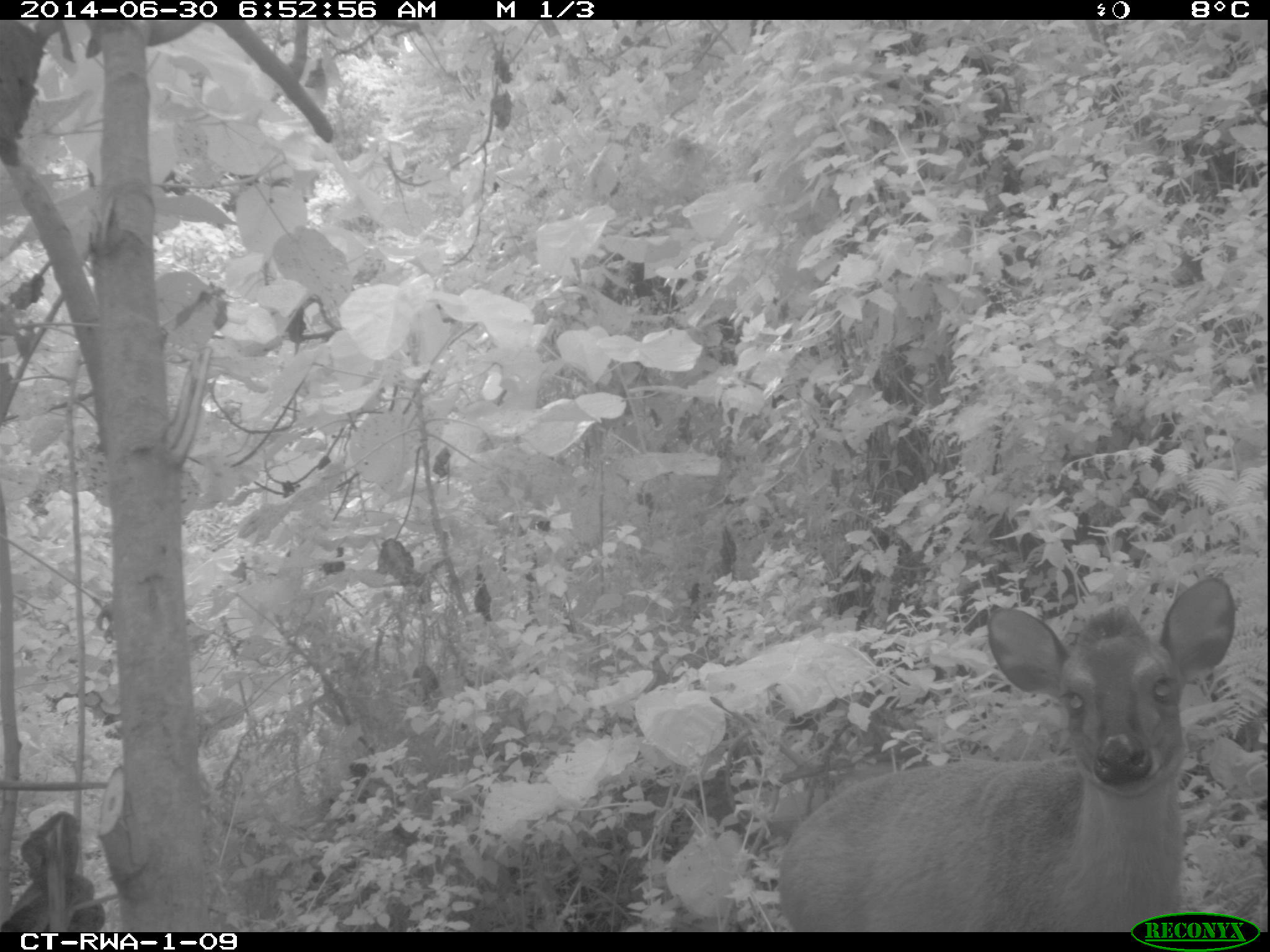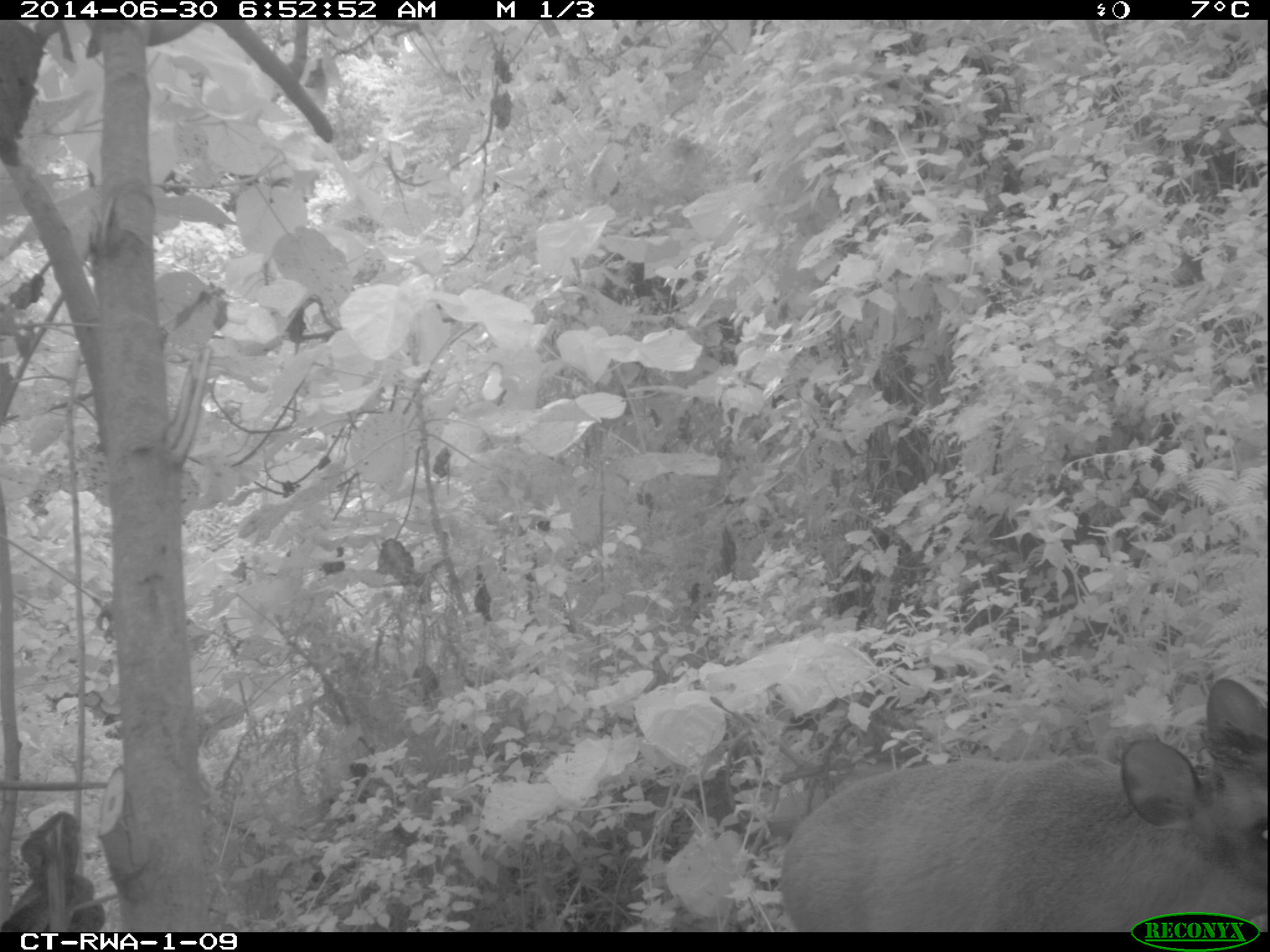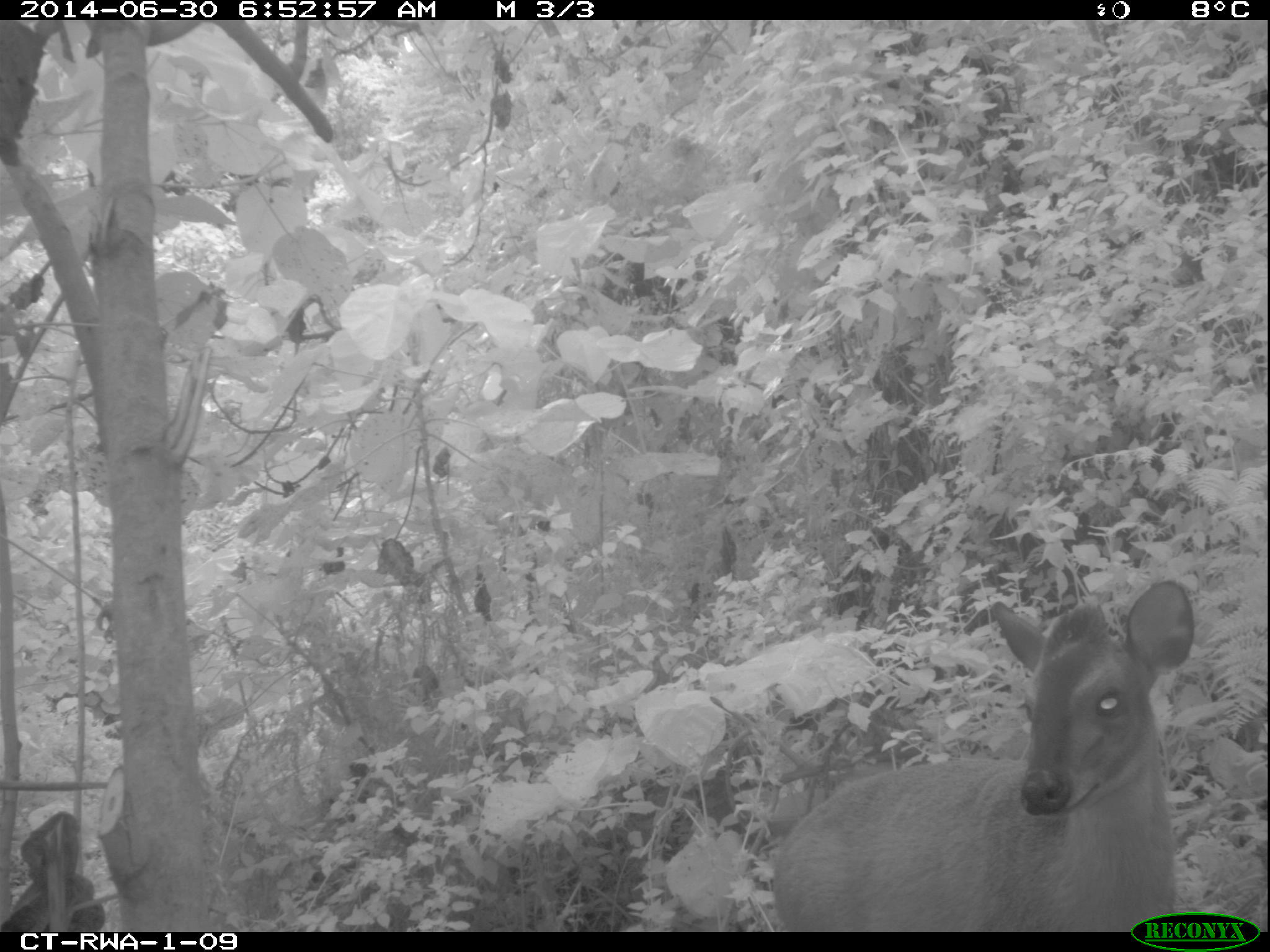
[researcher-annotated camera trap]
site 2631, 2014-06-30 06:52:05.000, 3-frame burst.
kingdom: Animalia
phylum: Chordata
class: Mammalia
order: Artiodactyla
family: Bovidae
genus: Cephalophus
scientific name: Cephalophus nigrifrons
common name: black-fronted duiker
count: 1